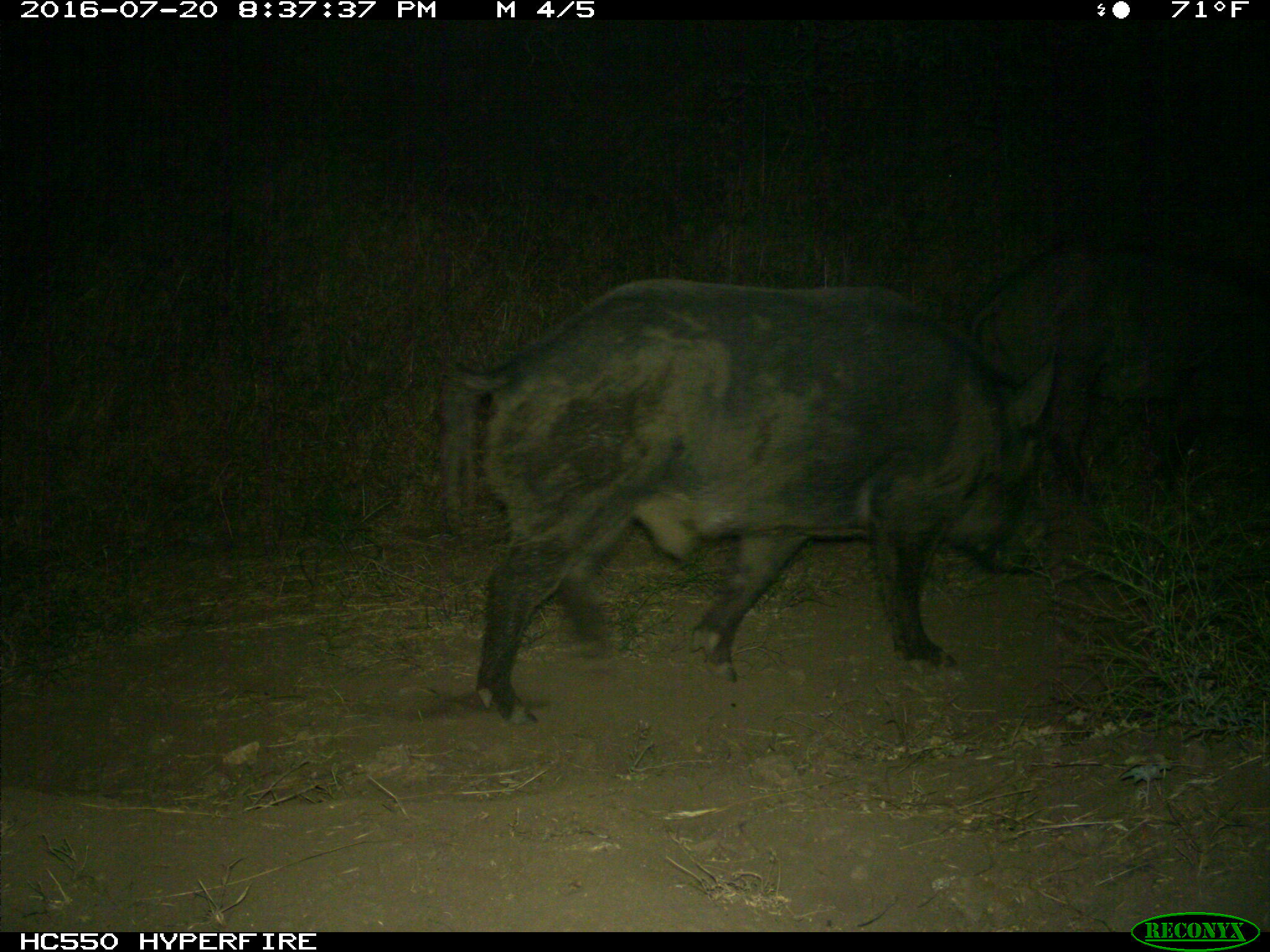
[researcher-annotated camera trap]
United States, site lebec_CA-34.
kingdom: Animalia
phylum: Chordata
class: Mammalia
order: Artiodactyla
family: Suidae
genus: Sus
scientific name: Sus scrofa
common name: wild boar